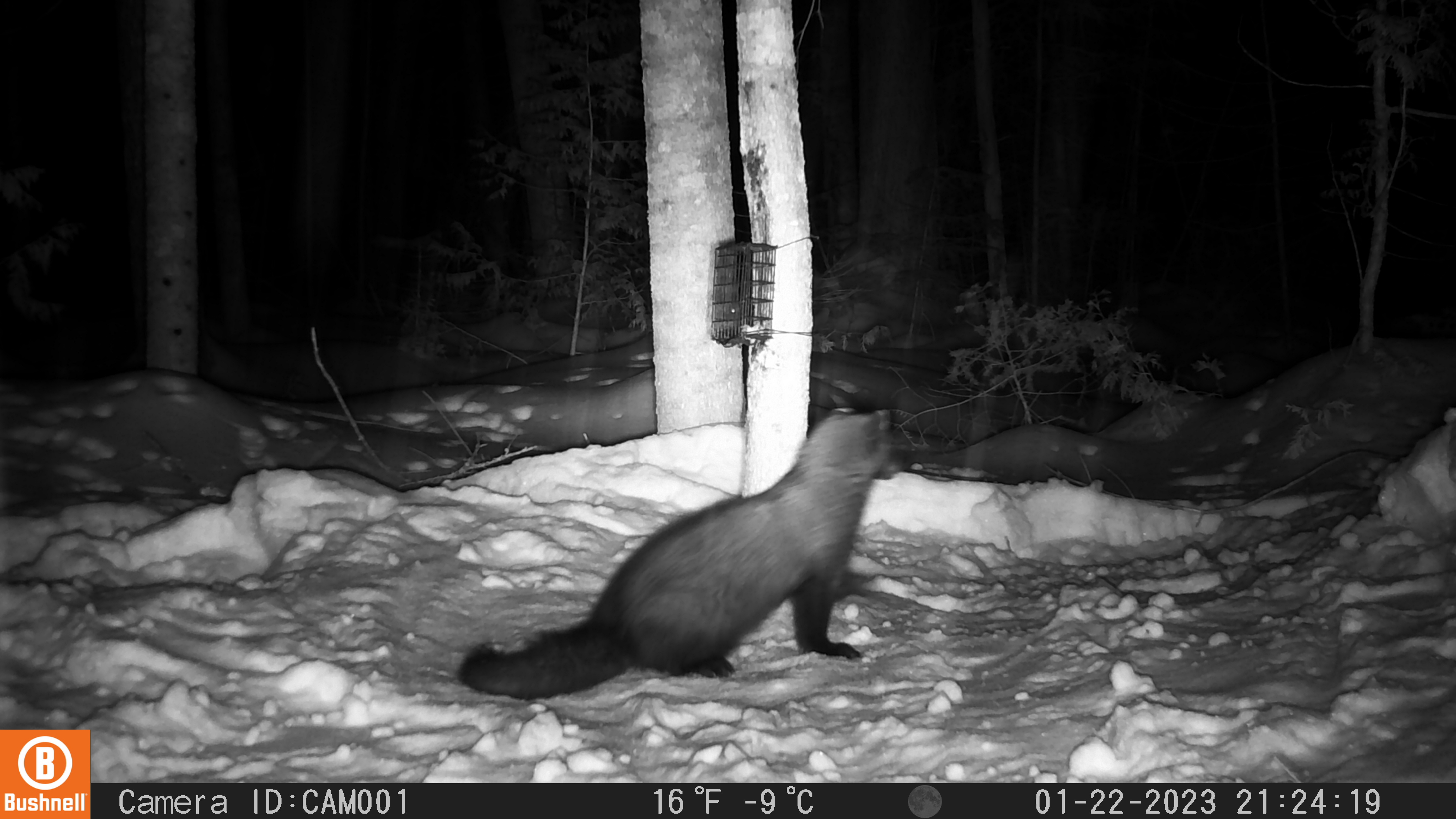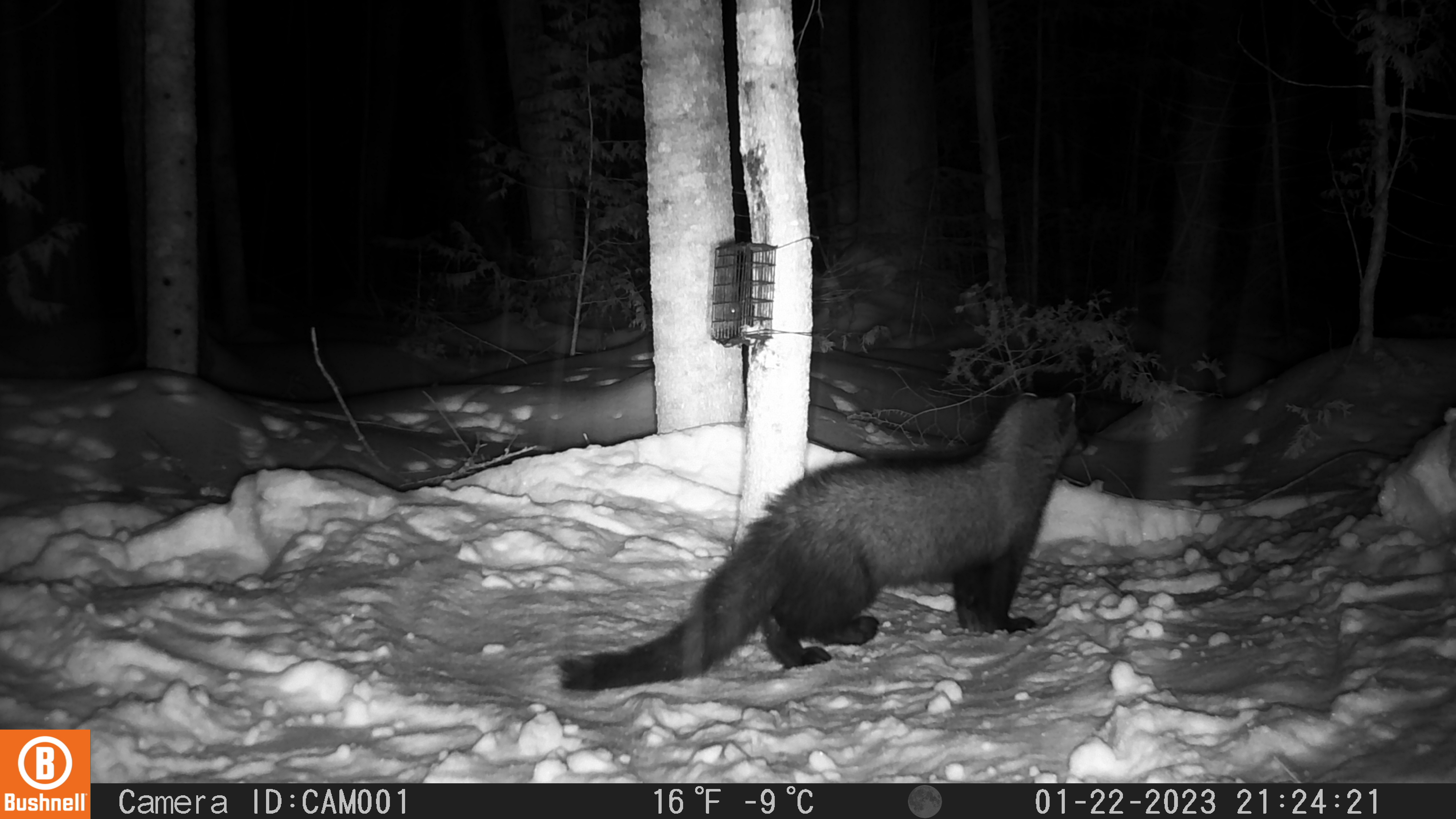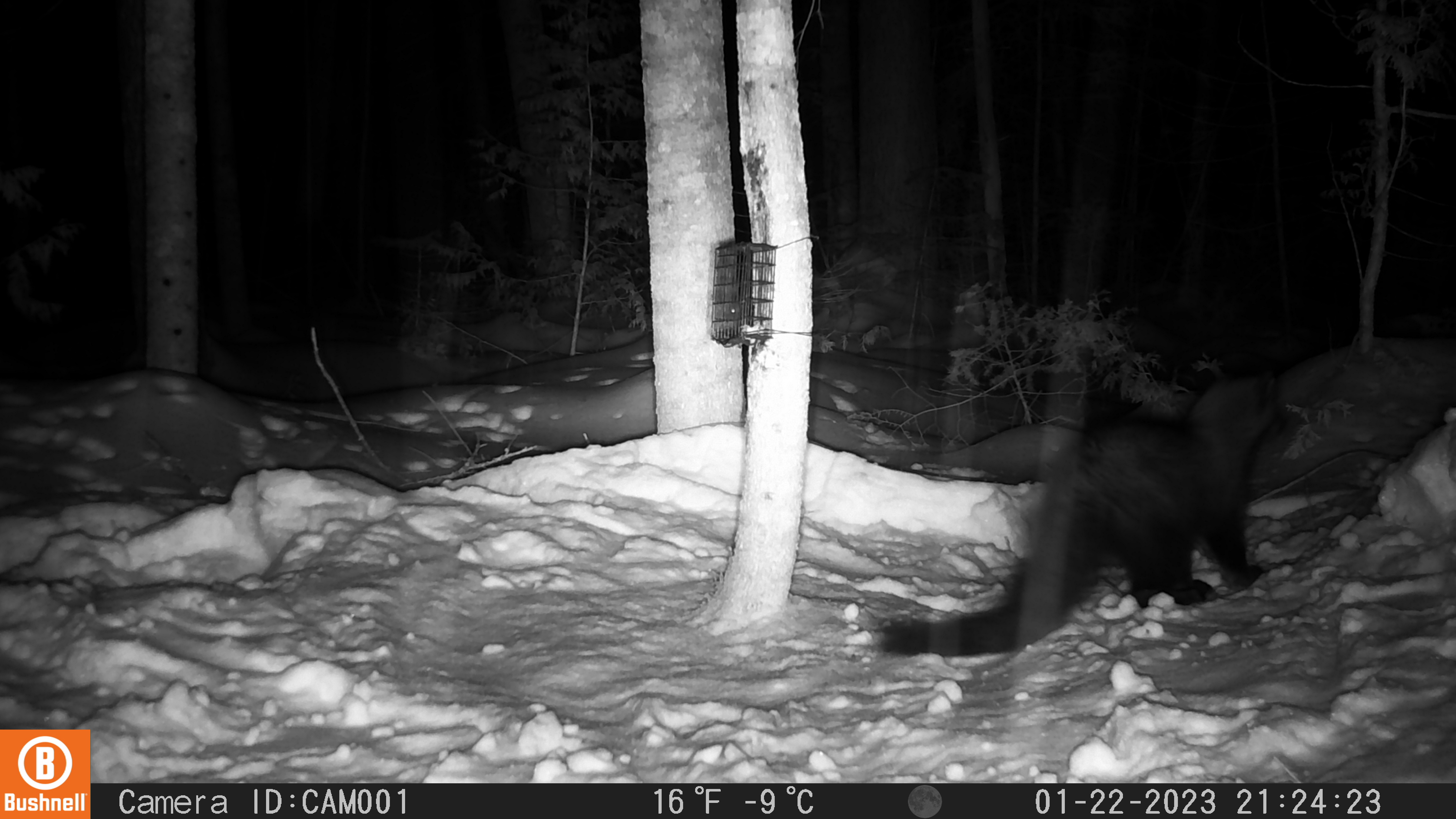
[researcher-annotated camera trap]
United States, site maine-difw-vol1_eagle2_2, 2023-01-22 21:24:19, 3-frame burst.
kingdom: Animalia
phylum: Chordata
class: Mammalia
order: Carnivora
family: Mustelidae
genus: Pekania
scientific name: Pekania pennanti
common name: fisher